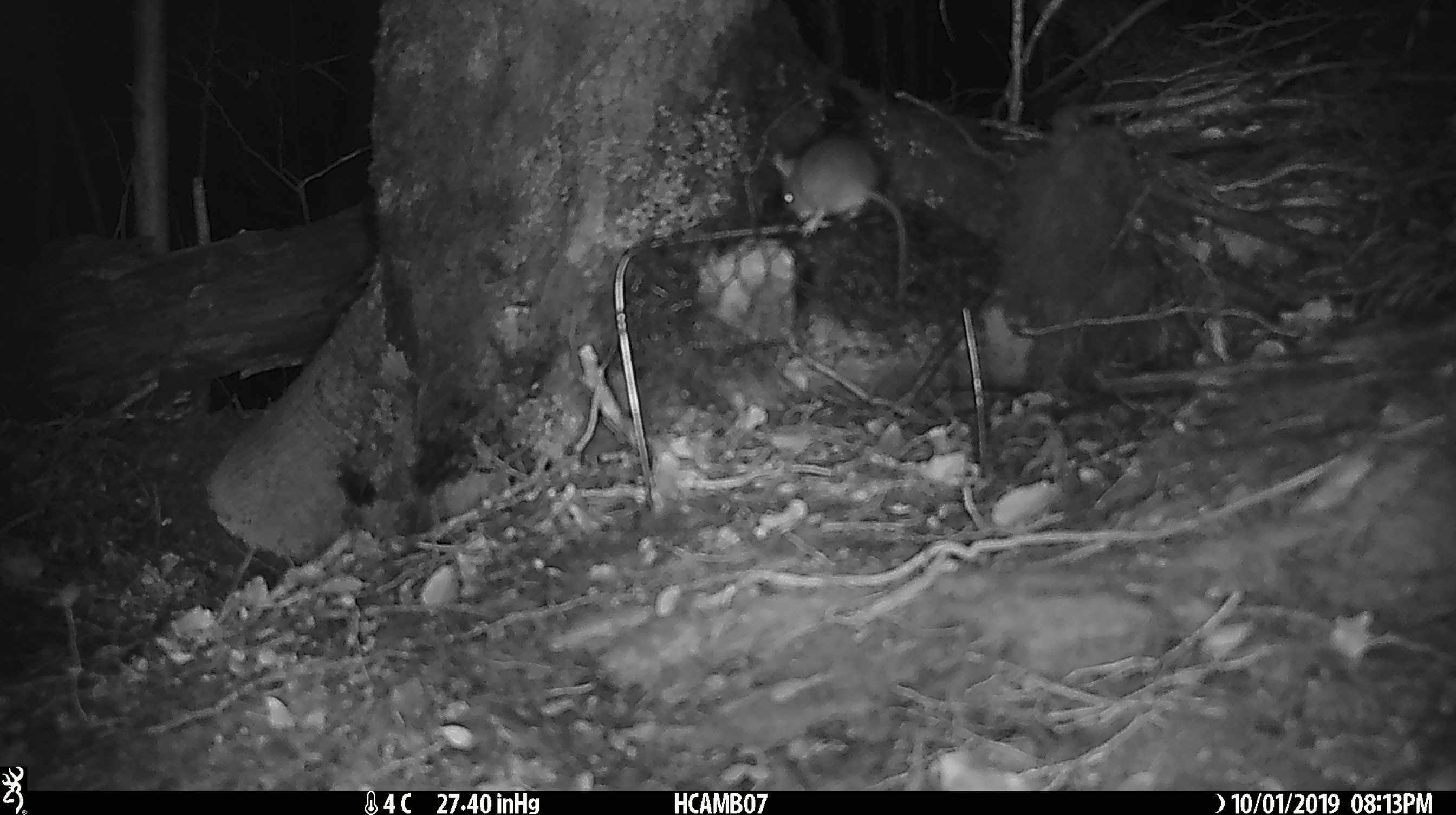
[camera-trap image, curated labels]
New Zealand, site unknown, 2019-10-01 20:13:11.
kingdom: Animalia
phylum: Chordata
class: Mammalia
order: Rodentia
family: Muridae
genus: Mus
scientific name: Mus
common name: mouse